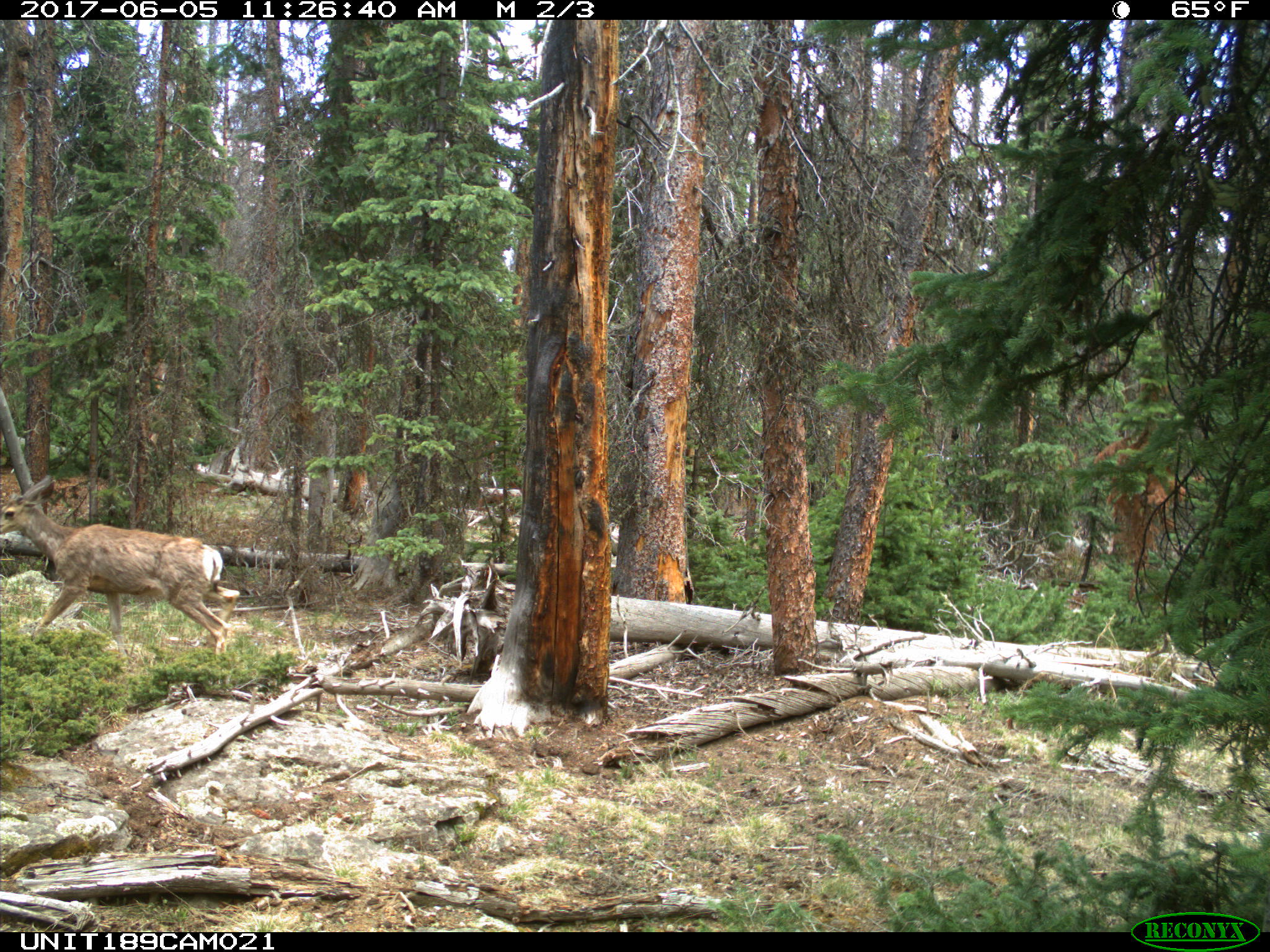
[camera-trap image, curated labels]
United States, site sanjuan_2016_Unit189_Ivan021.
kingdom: Animalia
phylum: Chordata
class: Mammalia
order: Artiodactyla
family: Cervidae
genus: Odocoileus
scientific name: Odocoileus hemionus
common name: mule deer